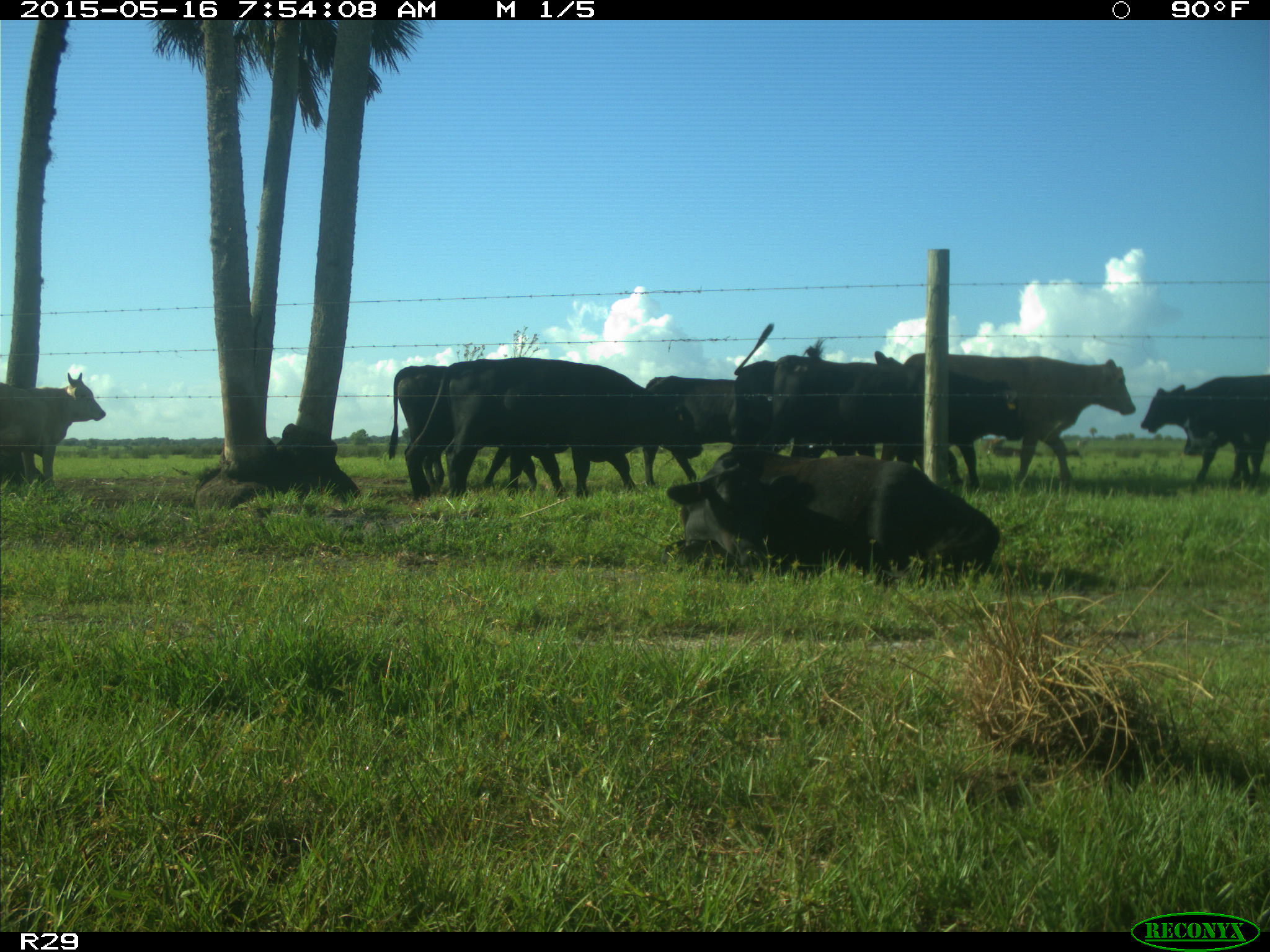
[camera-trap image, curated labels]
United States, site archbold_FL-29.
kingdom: Animalia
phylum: Chordata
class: Mammalia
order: Artiodactyla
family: Bovidae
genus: Bos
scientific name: Bos taurus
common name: domestic cow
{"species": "Bos taurus (domestic cow)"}